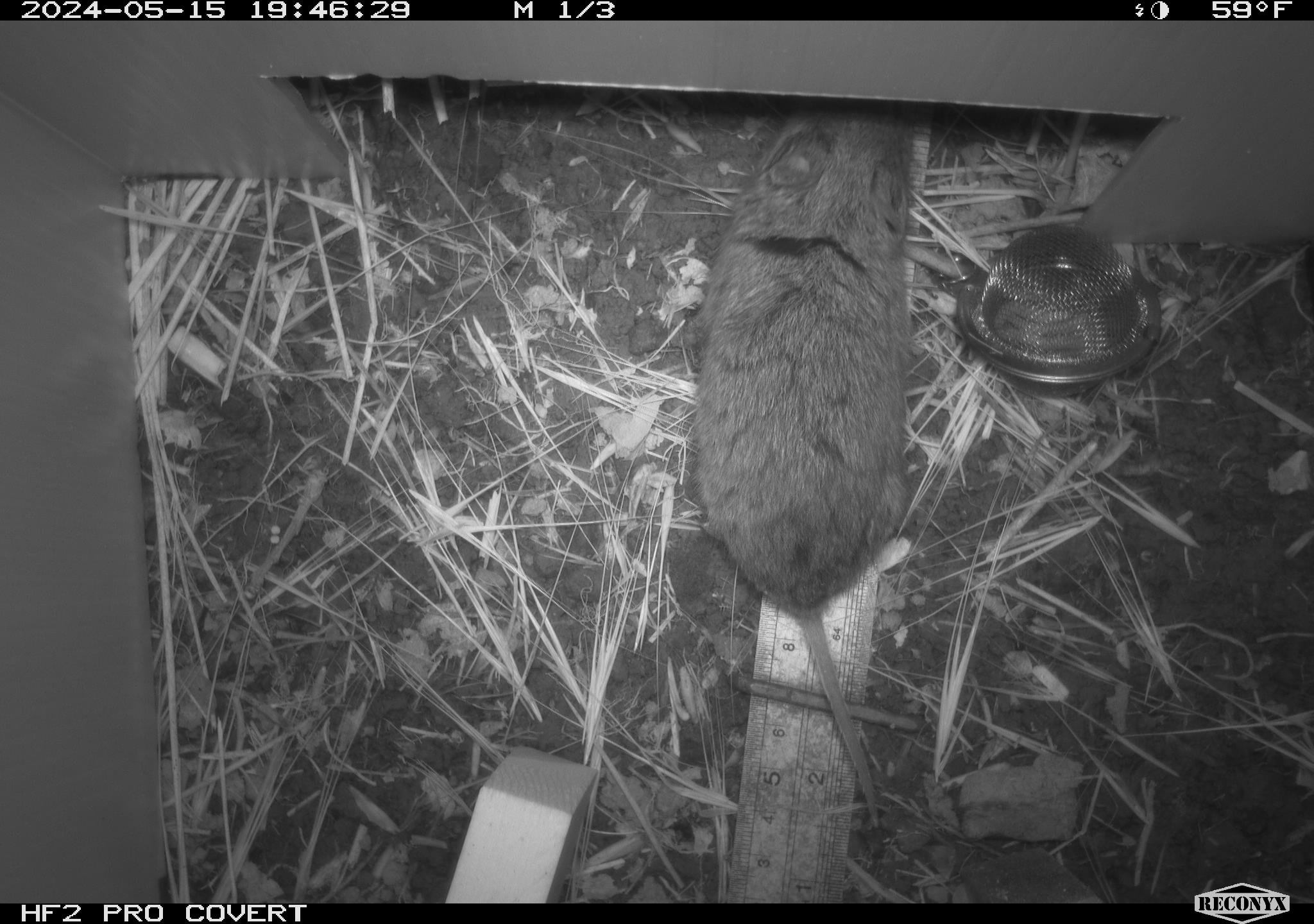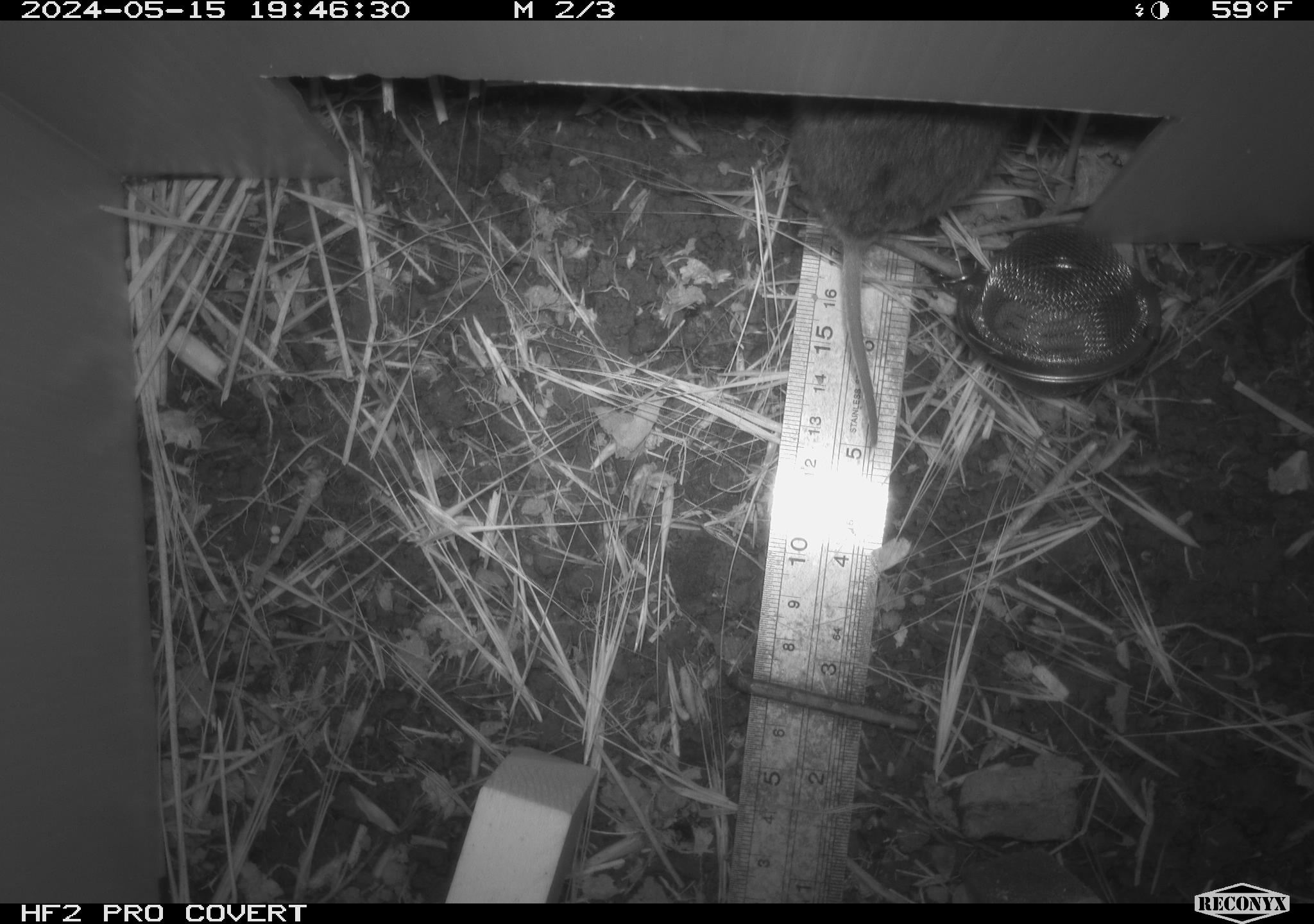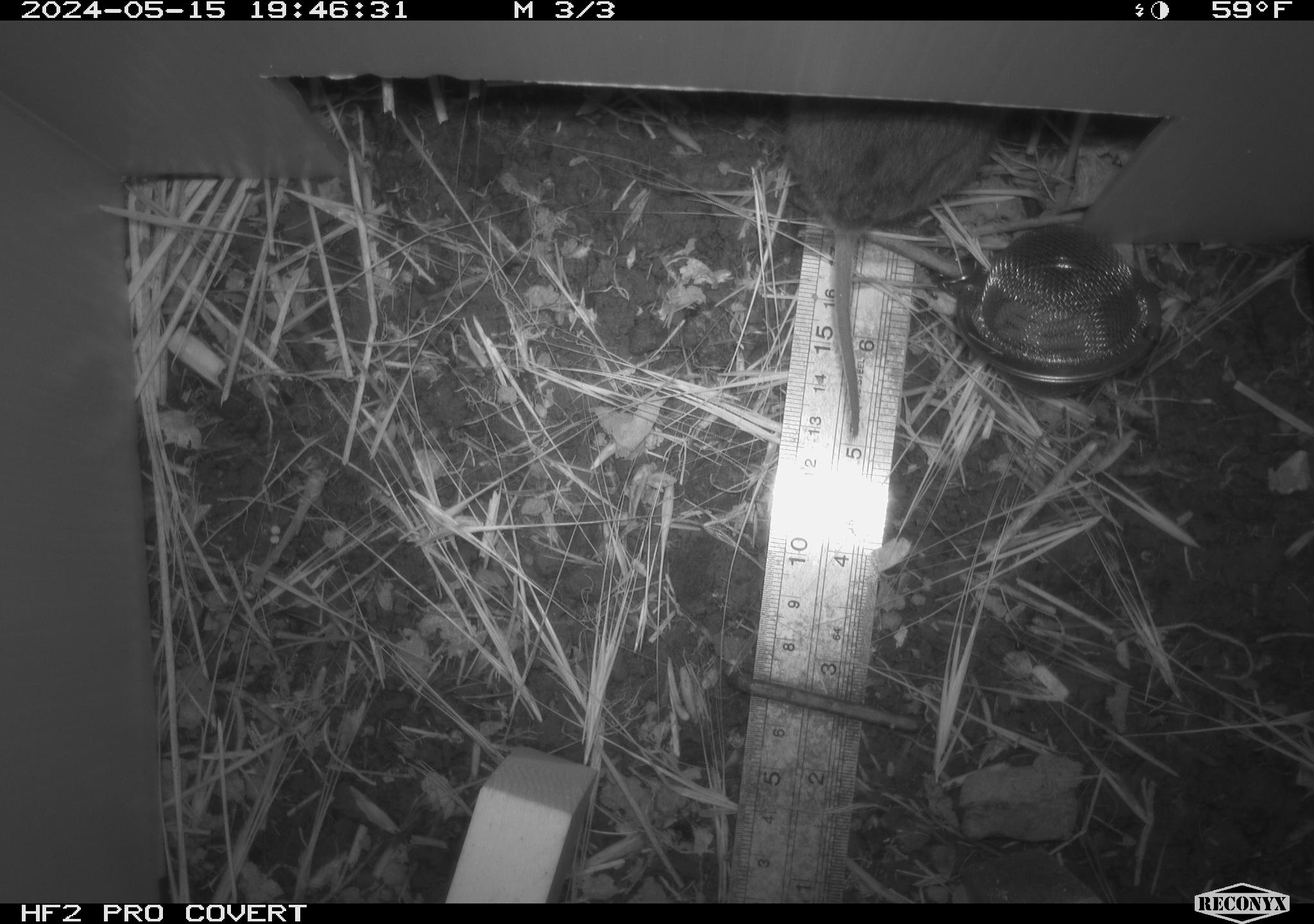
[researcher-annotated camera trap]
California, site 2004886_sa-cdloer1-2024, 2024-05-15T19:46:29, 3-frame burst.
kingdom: Animalia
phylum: Chordata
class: Mammalia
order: Rodentia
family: Cricetidae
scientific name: Arvicolinae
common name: voles, lemmings, and muskrats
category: arvicolinae subfamily